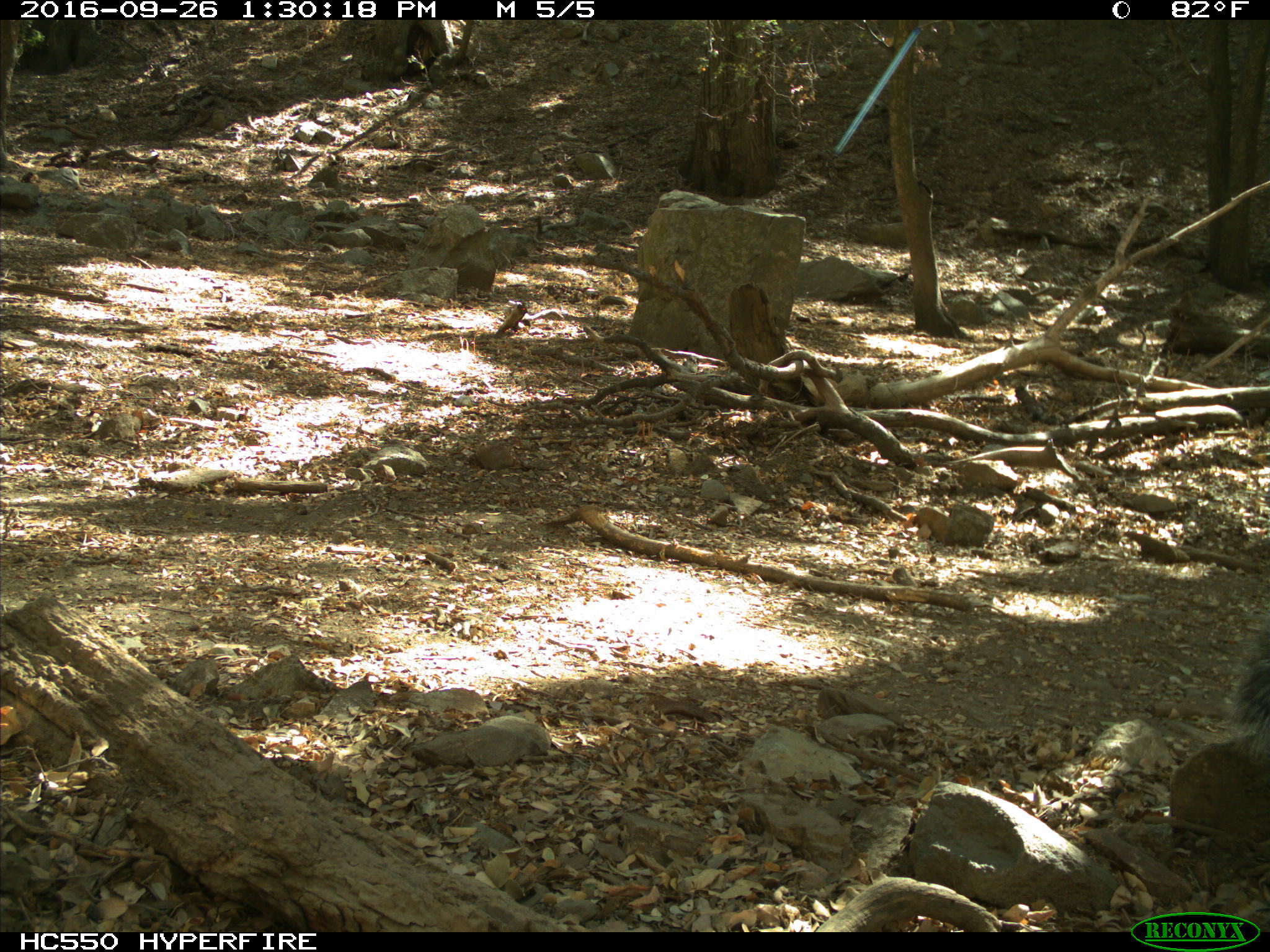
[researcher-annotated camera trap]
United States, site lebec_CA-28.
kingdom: Animalia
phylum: Chordata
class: Mammalia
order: Rodentia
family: Sciuridae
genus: Sciurus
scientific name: Sciurus carolinensis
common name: eastern gray squirrel